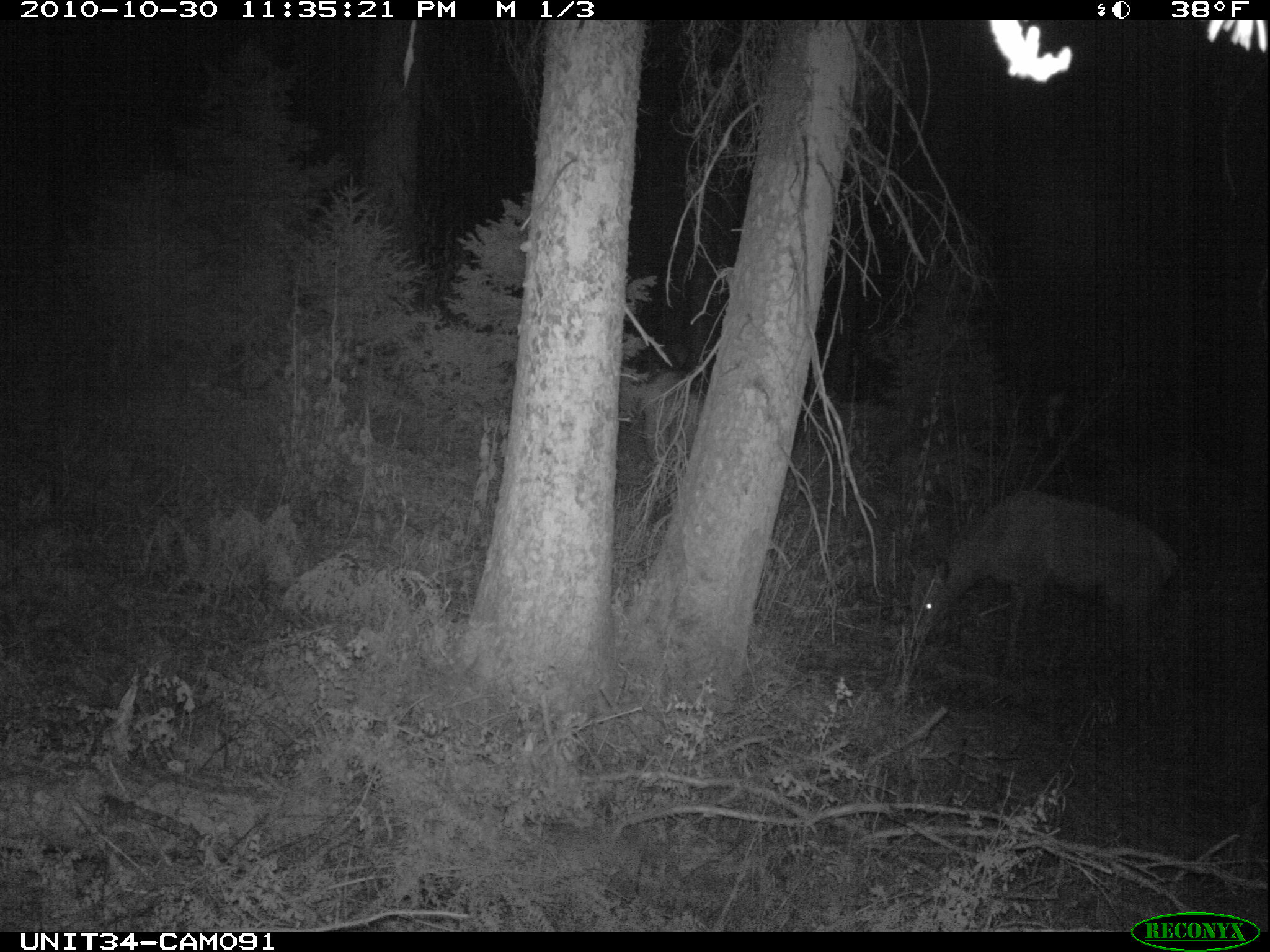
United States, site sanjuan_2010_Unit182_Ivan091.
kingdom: Animalia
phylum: Chordata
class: Mammalia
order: Artiodactyla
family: Cervidae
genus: Cervus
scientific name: Cervus elaphus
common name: red deer